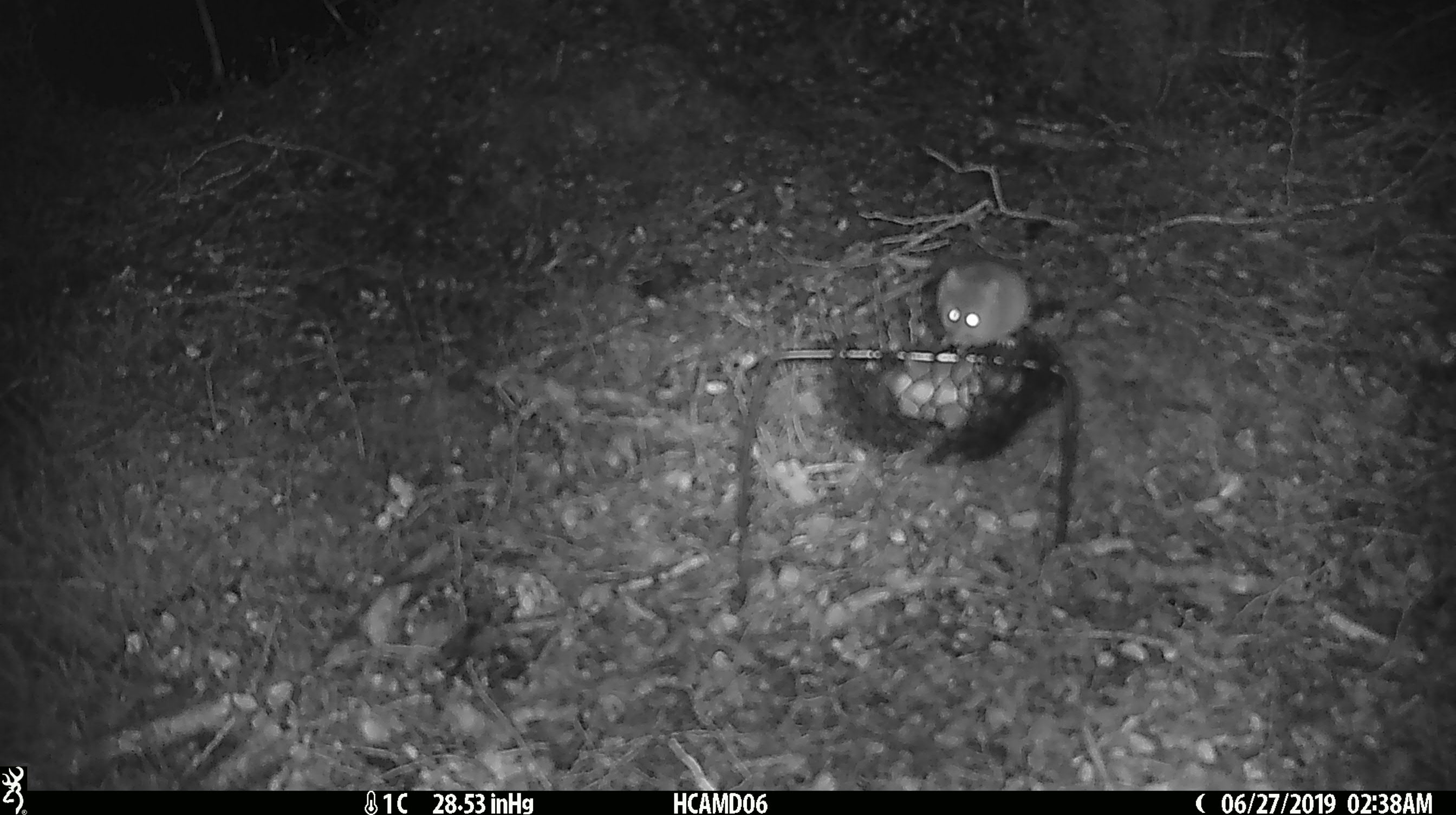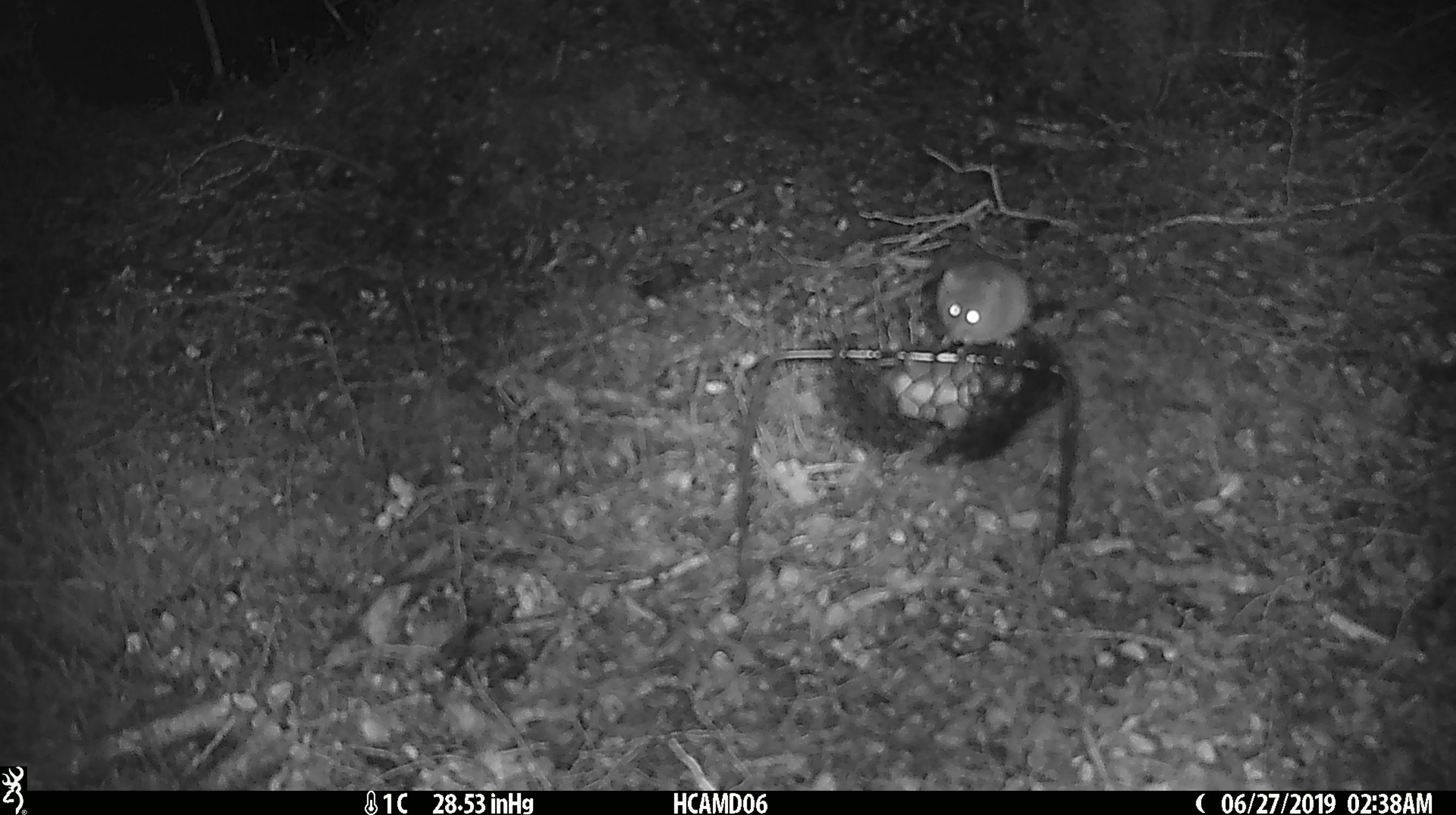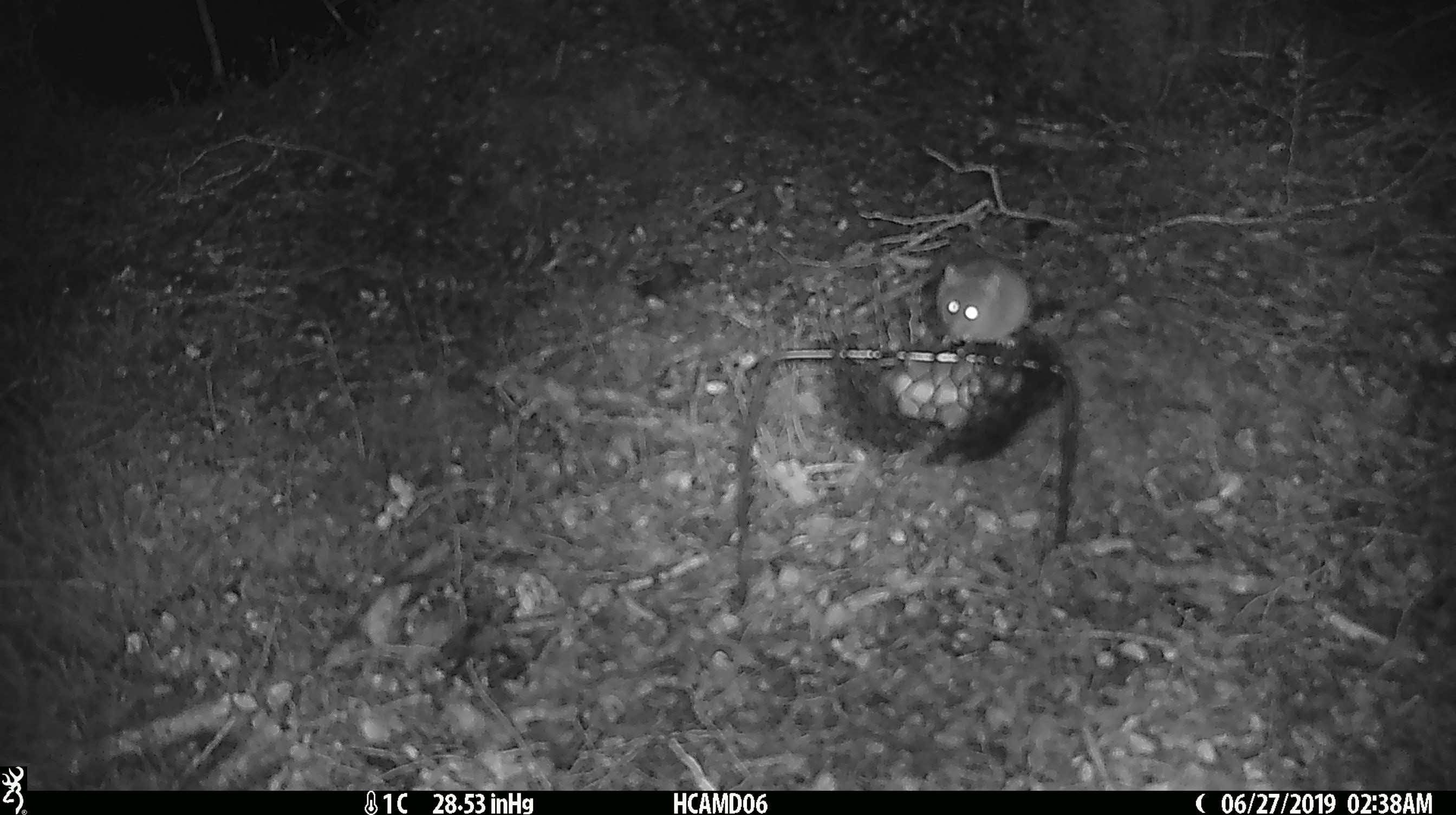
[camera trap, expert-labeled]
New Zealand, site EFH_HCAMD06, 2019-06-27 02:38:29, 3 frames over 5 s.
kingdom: Animalia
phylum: Chordata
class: Mammalia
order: Rodentia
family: Muridae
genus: Mus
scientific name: Mus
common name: mouse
Mouse (Mus).